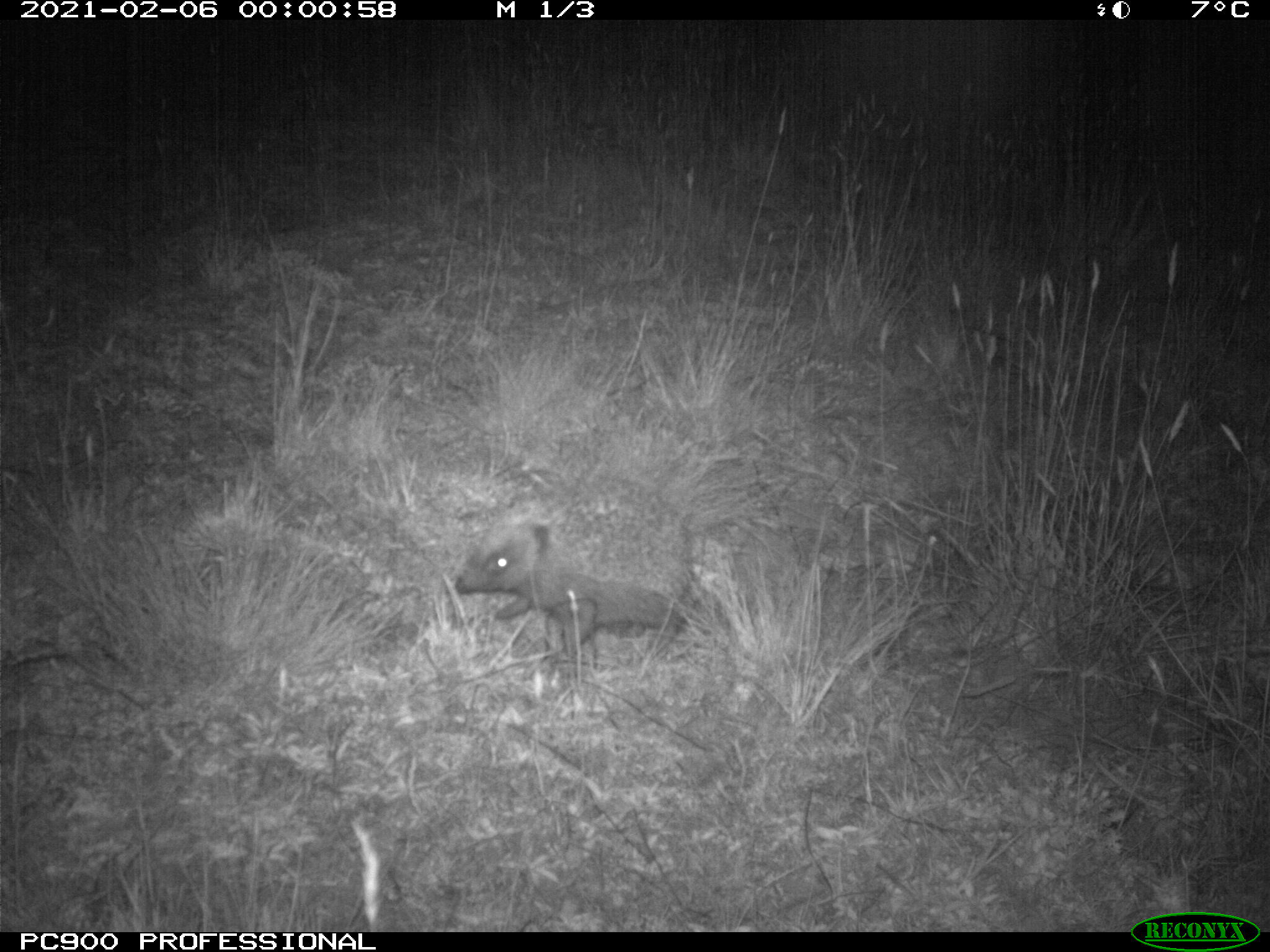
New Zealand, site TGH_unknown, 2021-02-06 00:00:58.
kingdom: Animalia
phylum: Chordata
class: Mammalia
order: Eulipotyphla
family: Erinaceidae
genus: Erinaceus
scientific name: Erinaceus europaeus europaeus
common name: european hedgehog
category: hedgehog